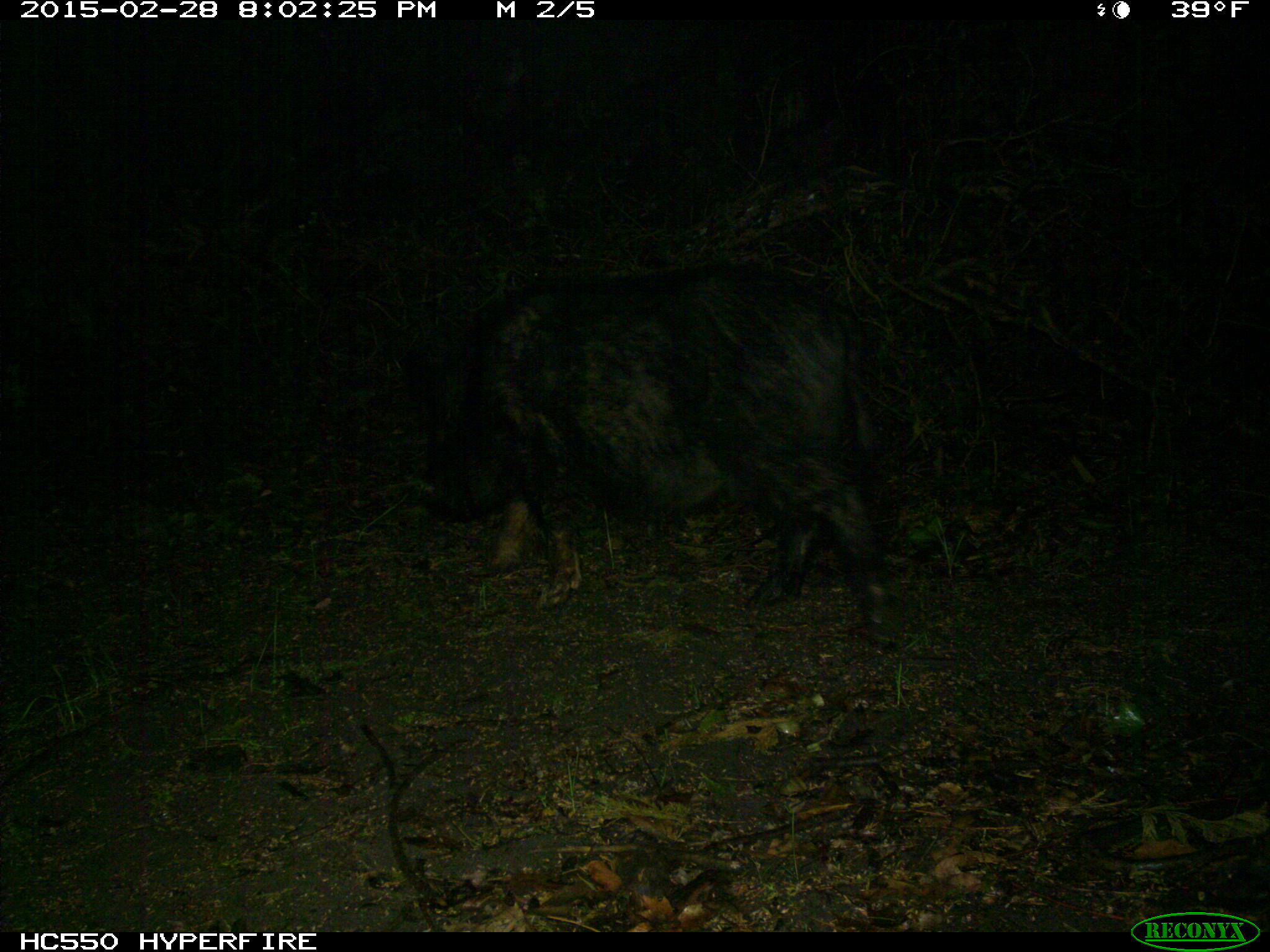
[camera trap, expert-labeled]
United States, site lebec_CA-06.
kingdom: Animalia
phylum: Chordata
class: Mammalia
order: Artiodactyla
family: Suidae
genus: Sus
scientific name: Sus scrofa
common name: wild boar